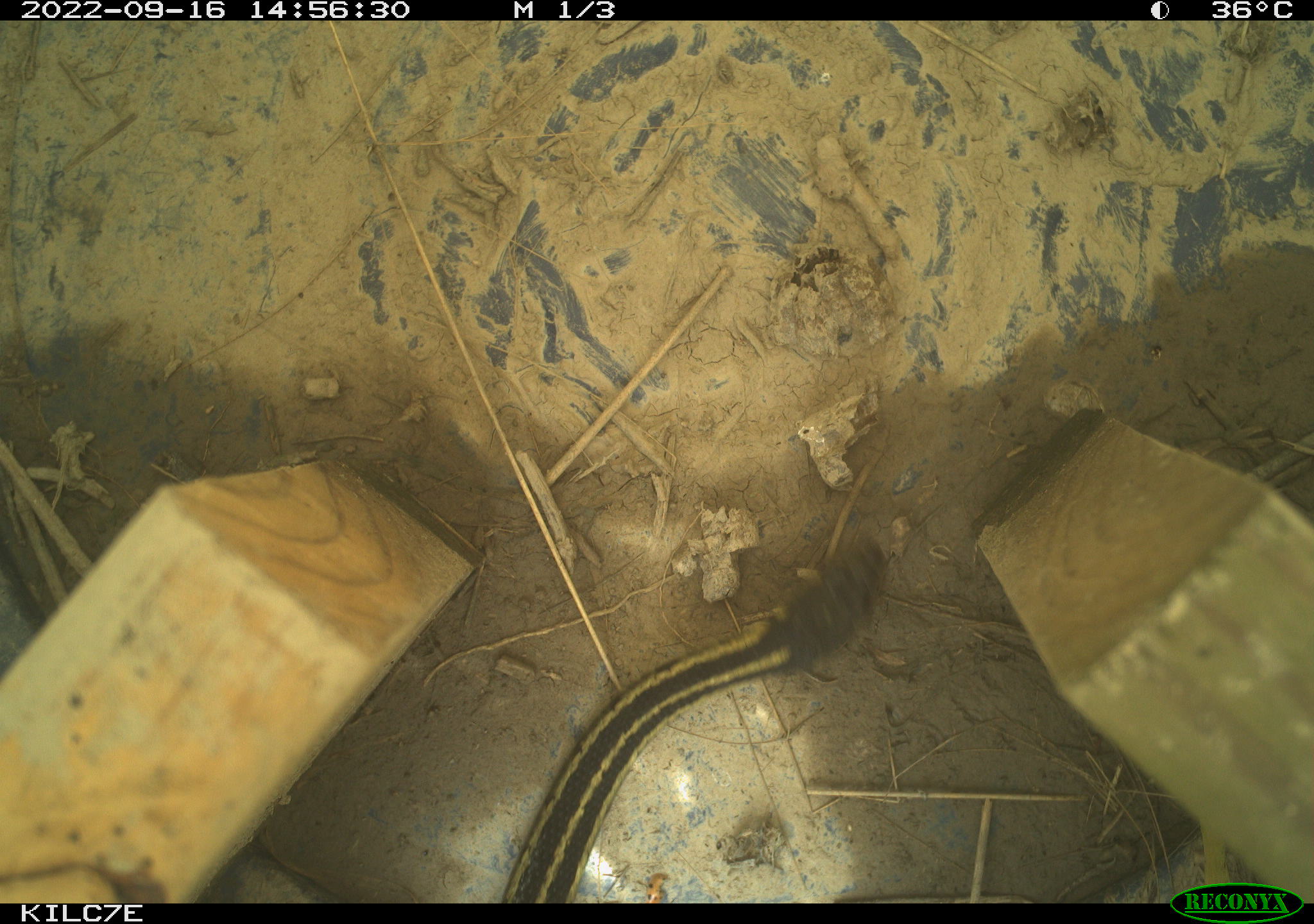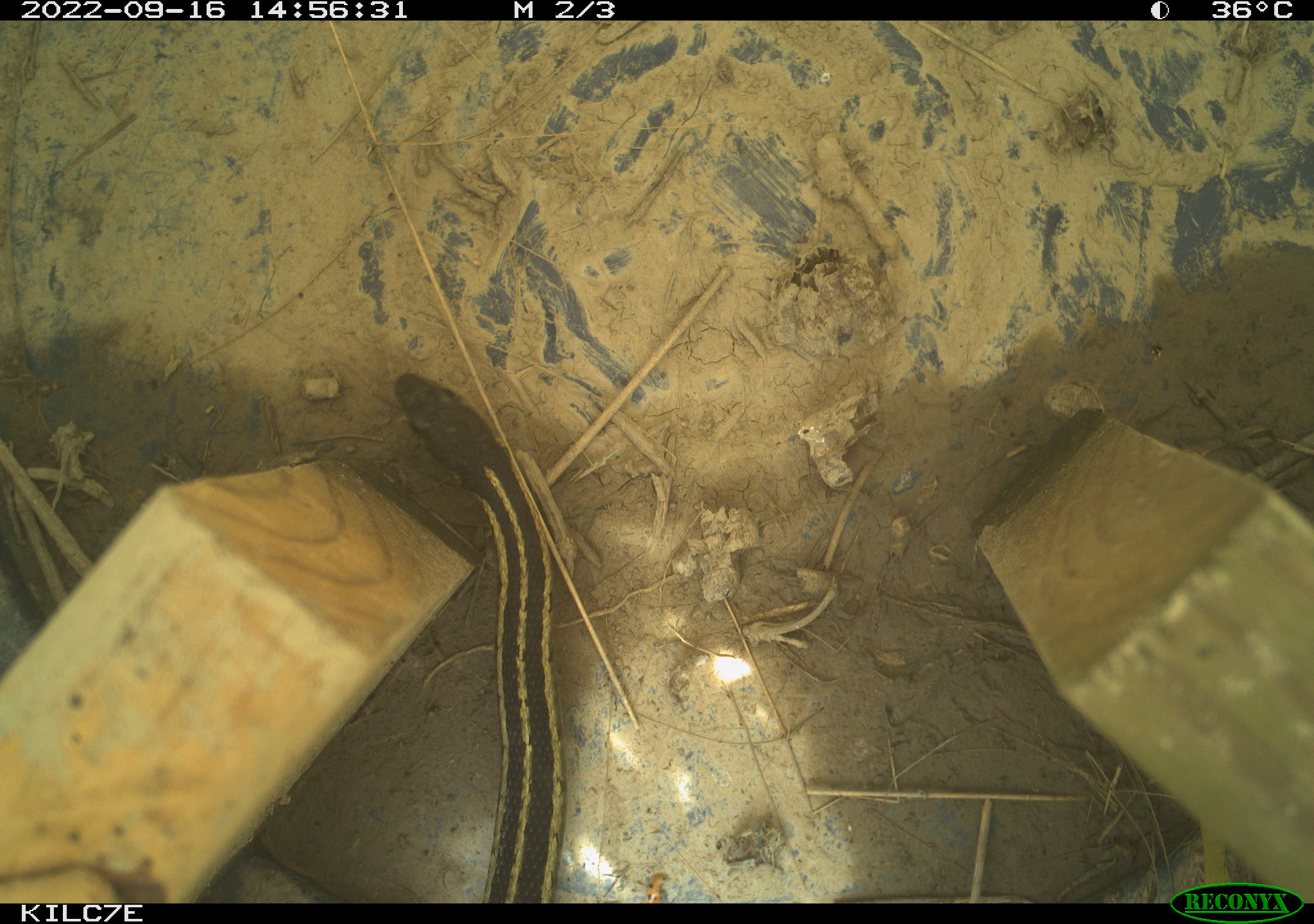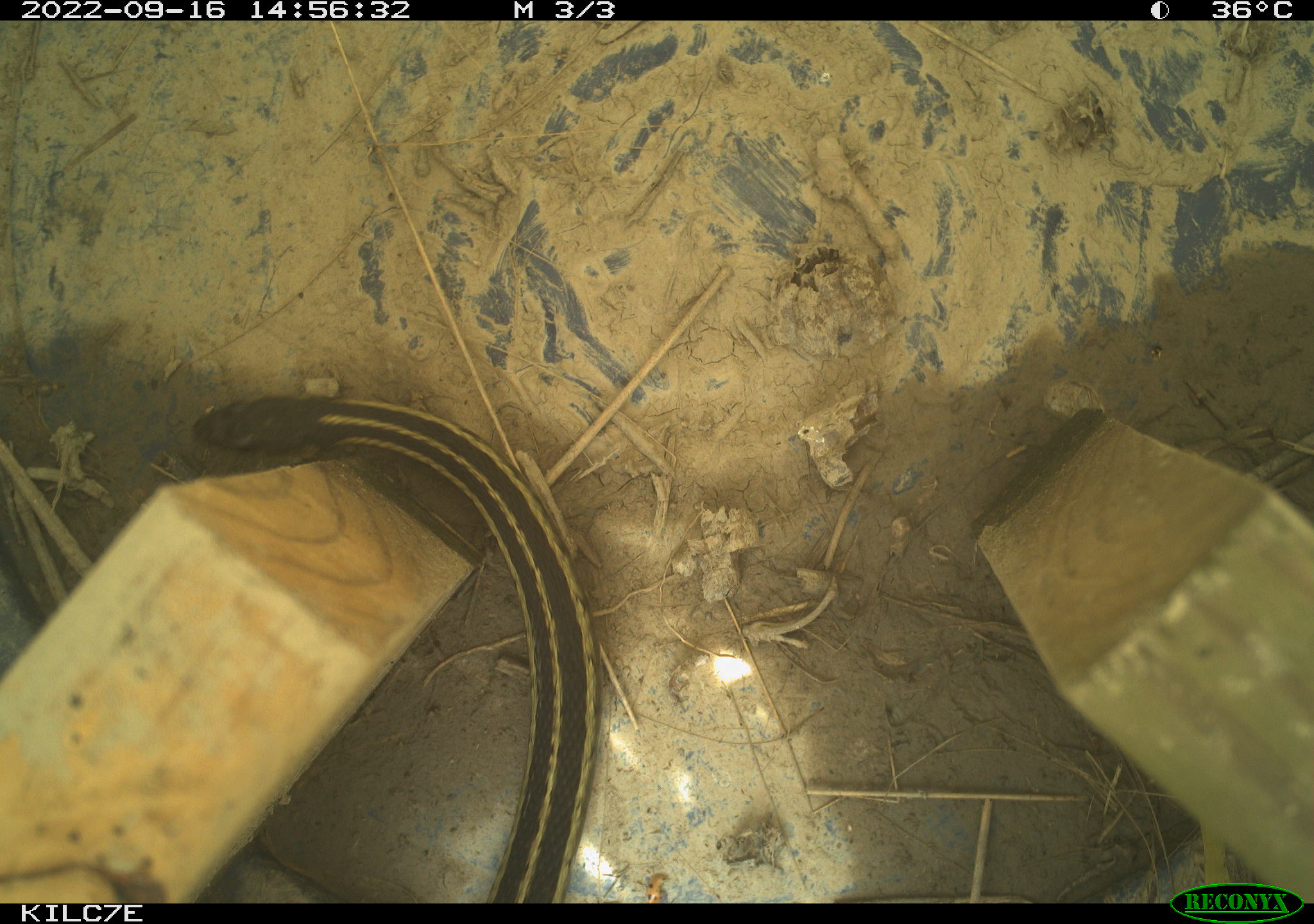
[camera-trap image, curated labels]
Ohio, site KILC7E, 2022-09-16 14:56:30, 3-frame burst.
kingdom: Animalia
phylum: Chordata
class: Reptilia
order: Squamata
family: Colubridae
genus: Thamnophis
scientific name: Thamnophis sirtalis sirtalis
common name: eastern gartersnake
Eastern gartersnake (Thamnophis sirtalis sirtalis).